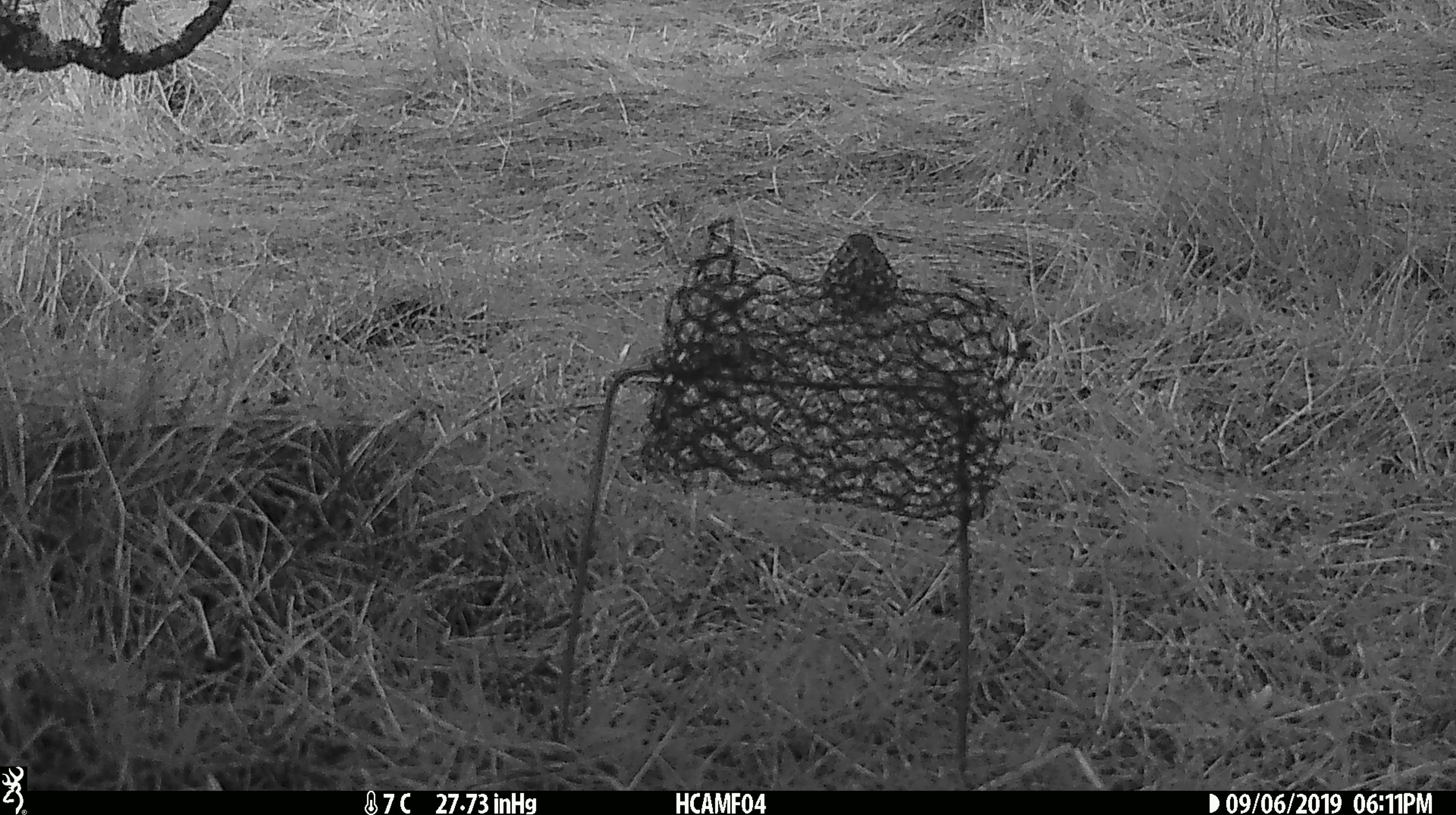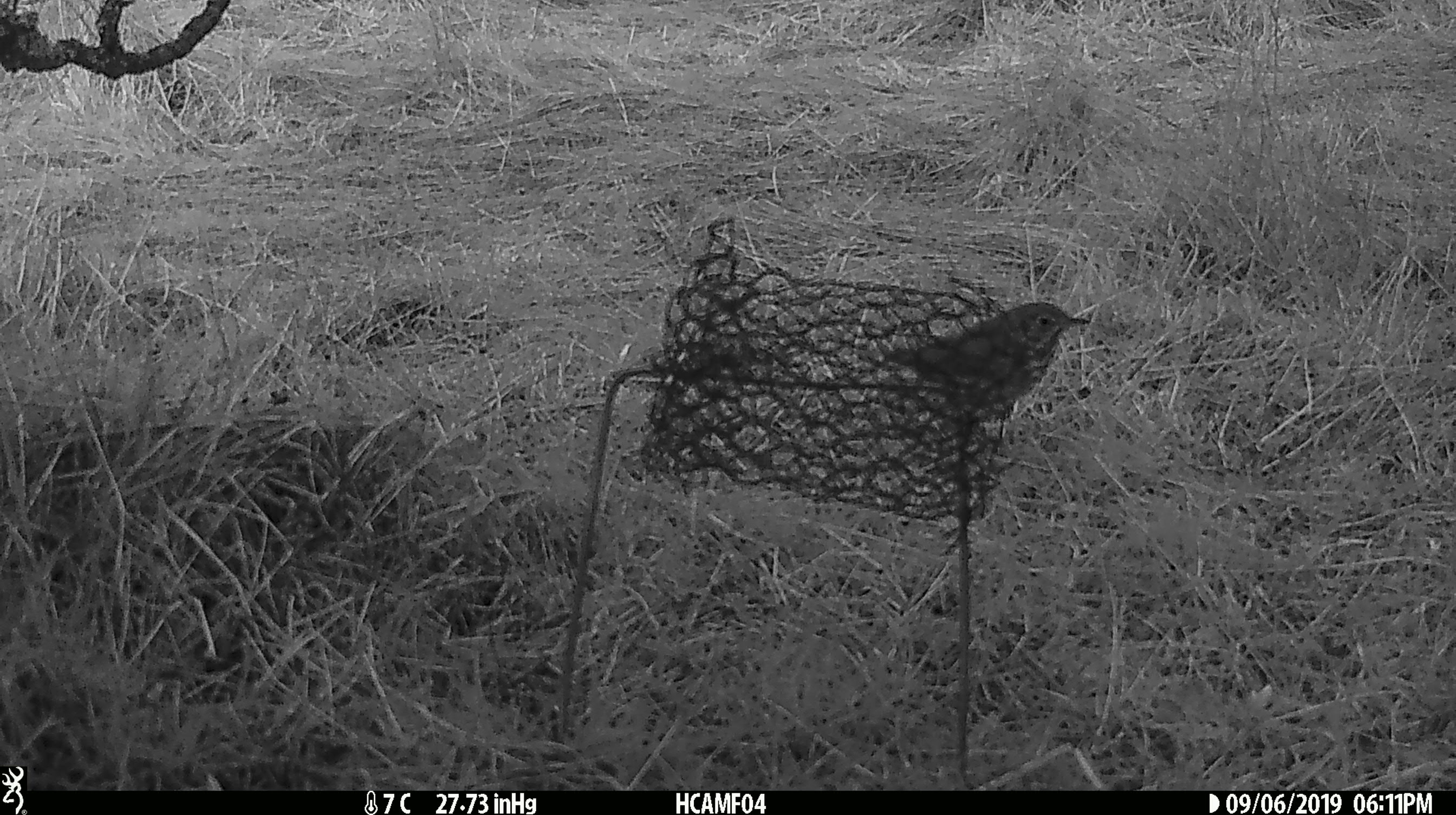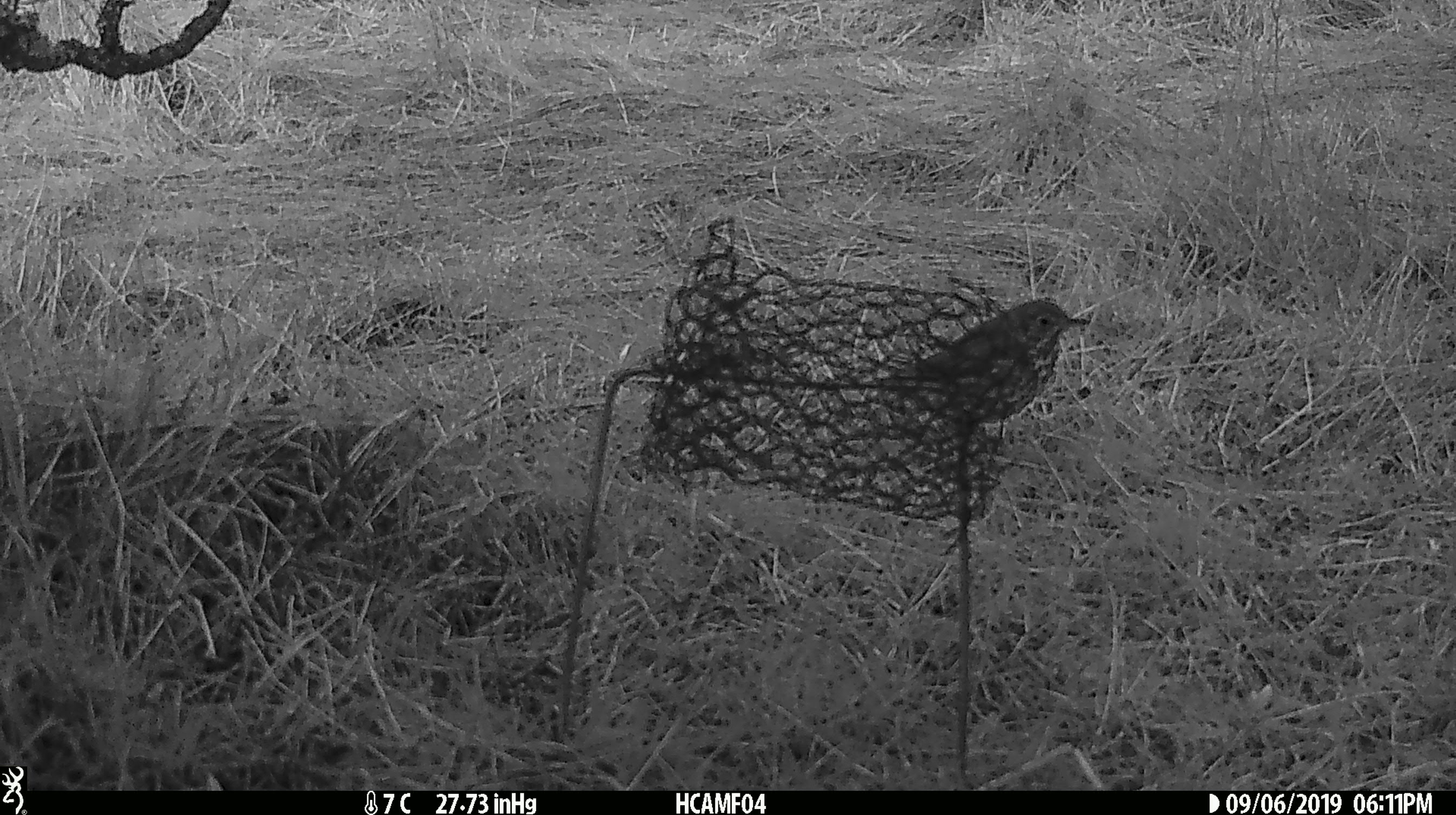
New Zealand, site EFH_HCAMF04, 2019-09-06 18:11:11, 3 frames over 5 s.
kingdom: Animalia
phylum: Chordata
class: Aves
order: Passeriformes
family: Turdidae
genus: Turdus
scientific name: Turdus philomelos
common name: song thrush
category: thrush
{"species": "thrush (song thrush) (Turdus philomelos)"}